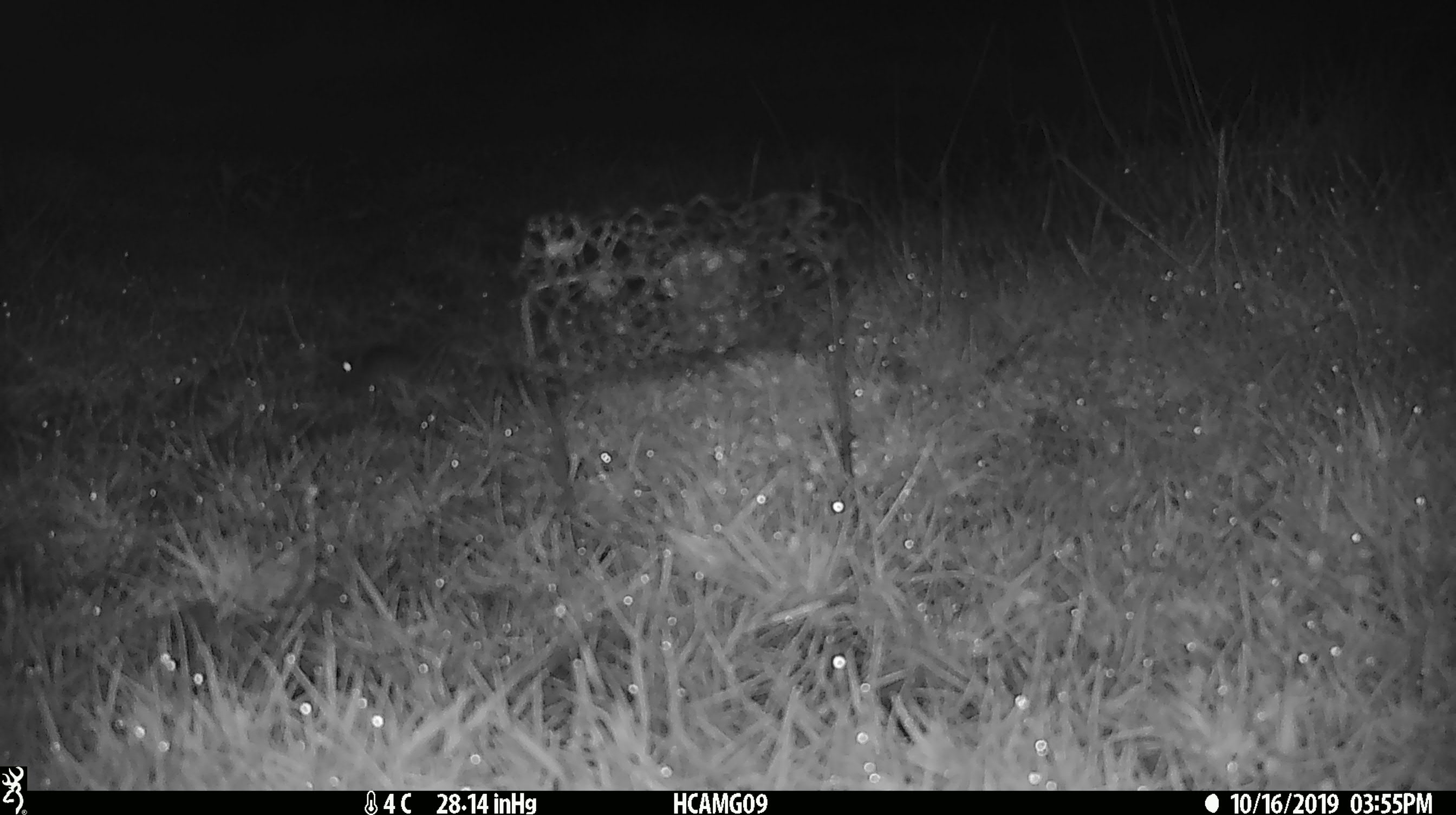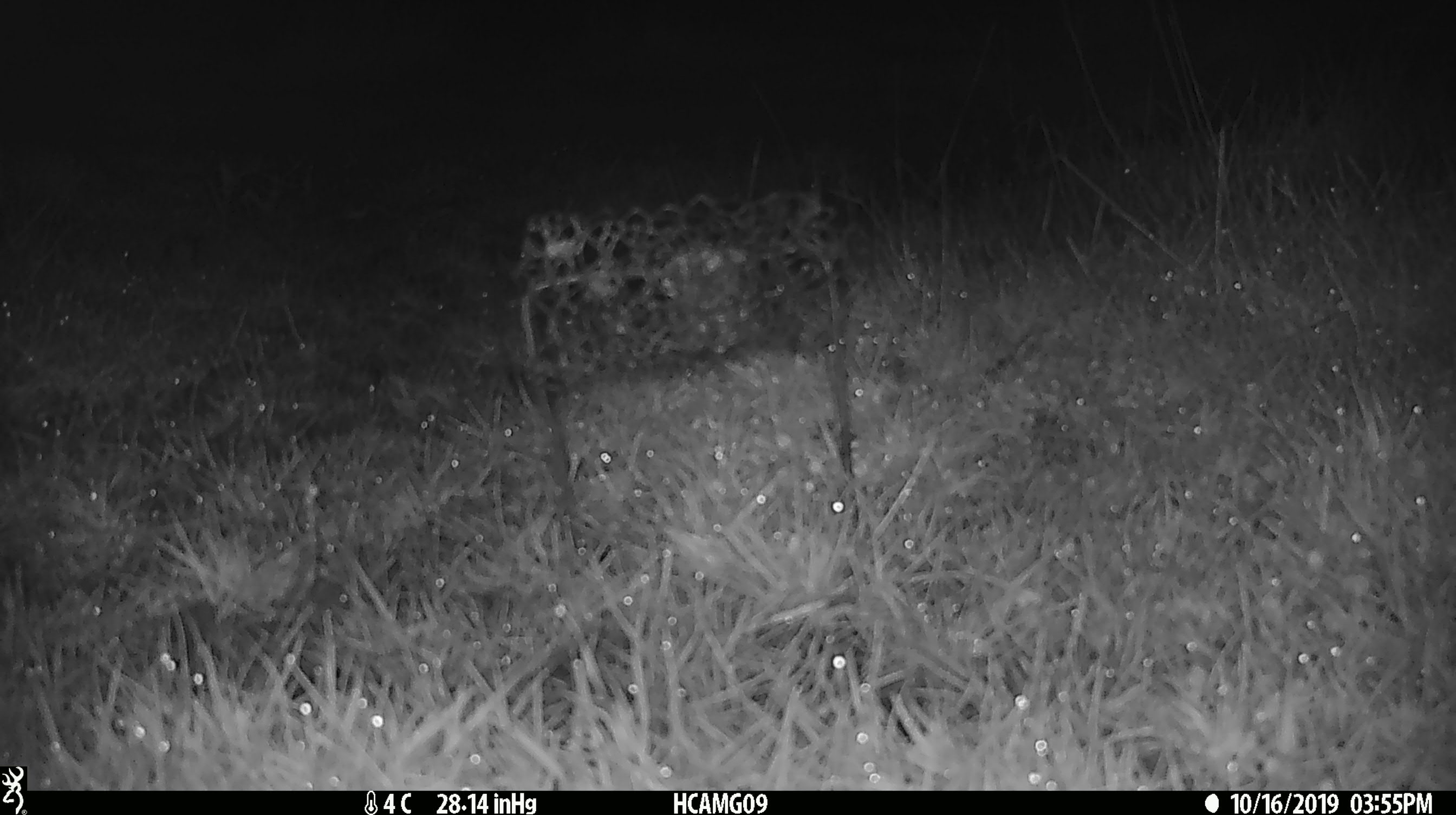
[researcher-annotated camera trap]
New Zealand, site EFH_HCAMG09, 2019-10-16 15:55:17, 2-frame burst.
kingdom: Animalia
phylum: Chordata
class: Mammalia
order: Rodentia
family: Muridae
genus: Mus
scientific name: Mus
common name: mouse